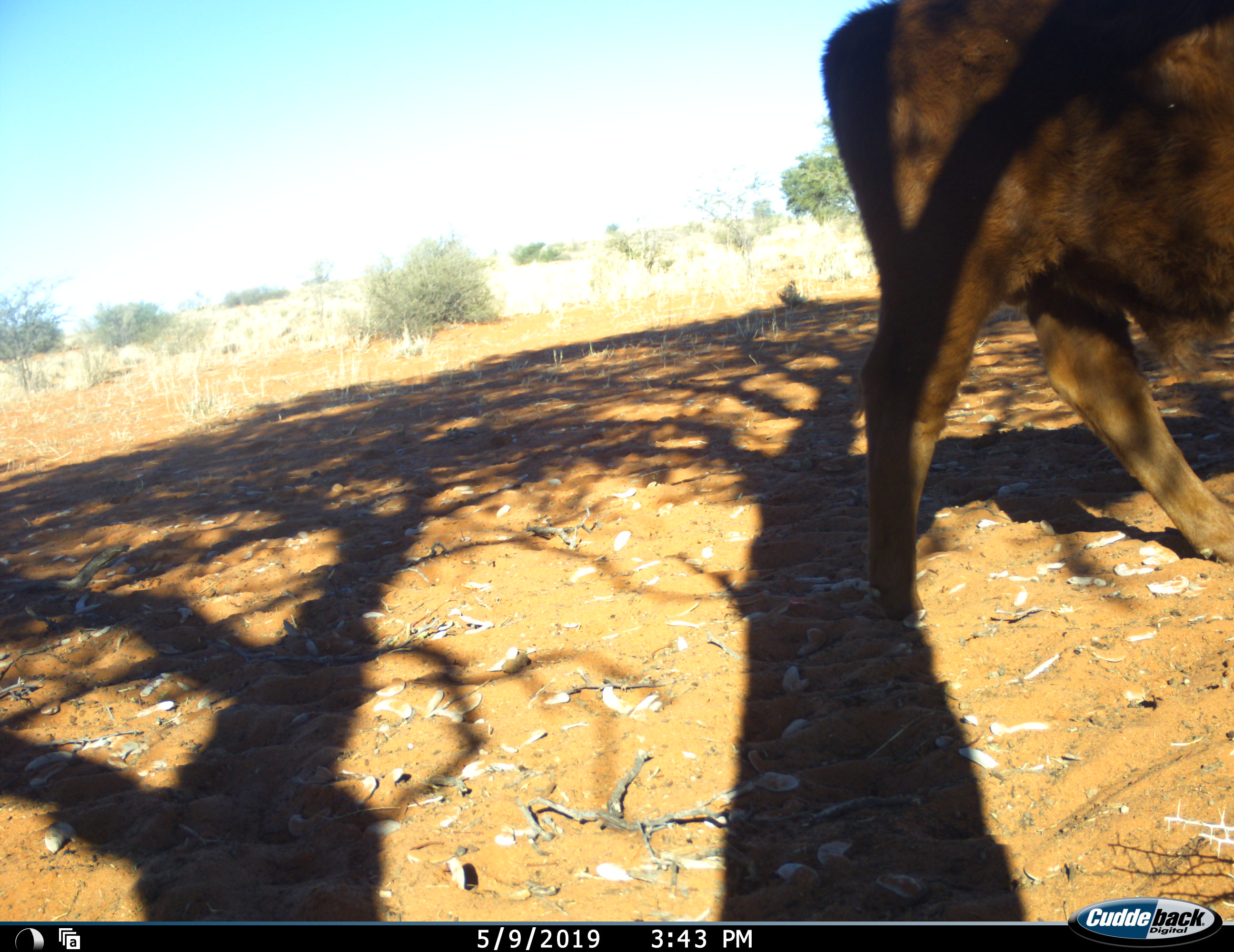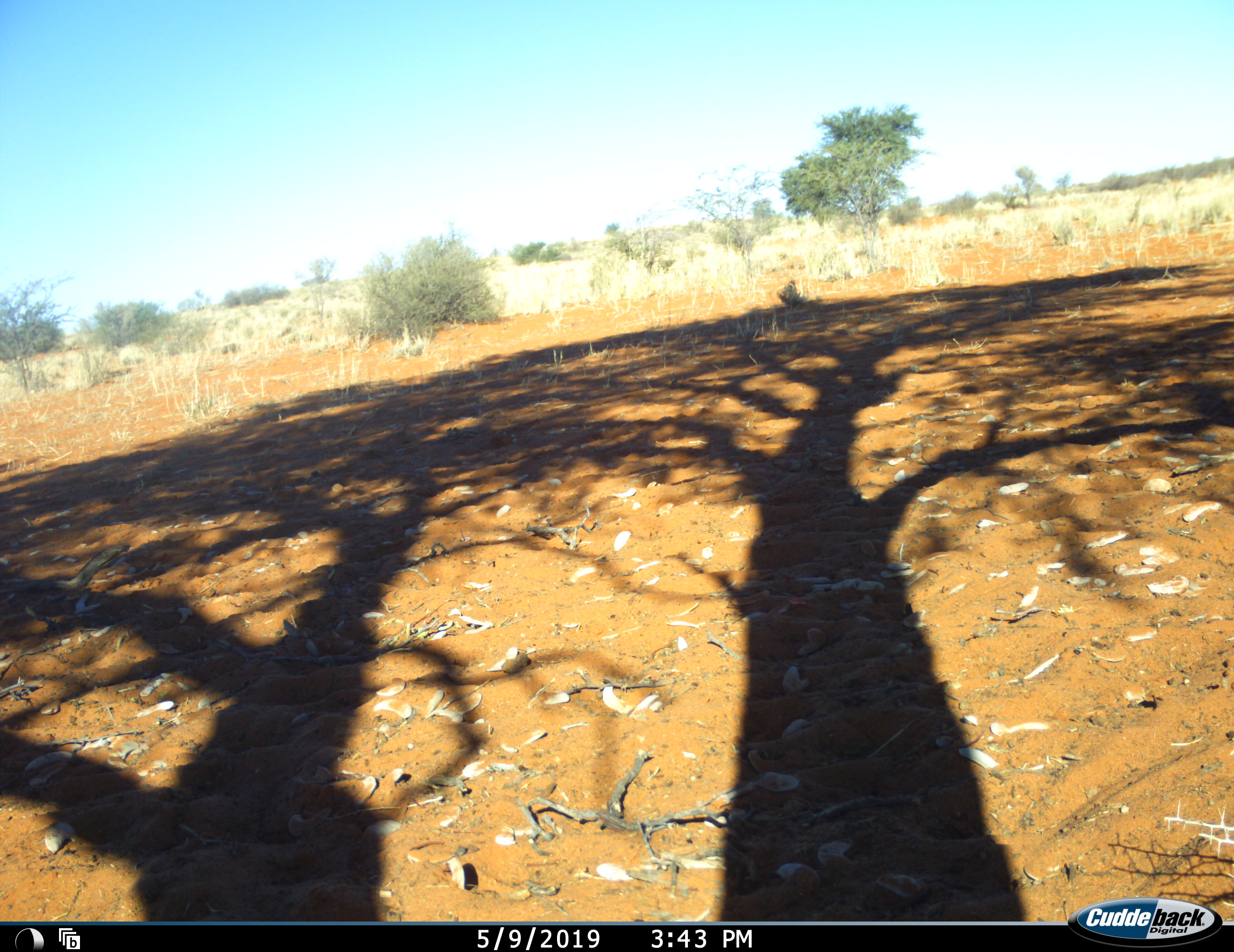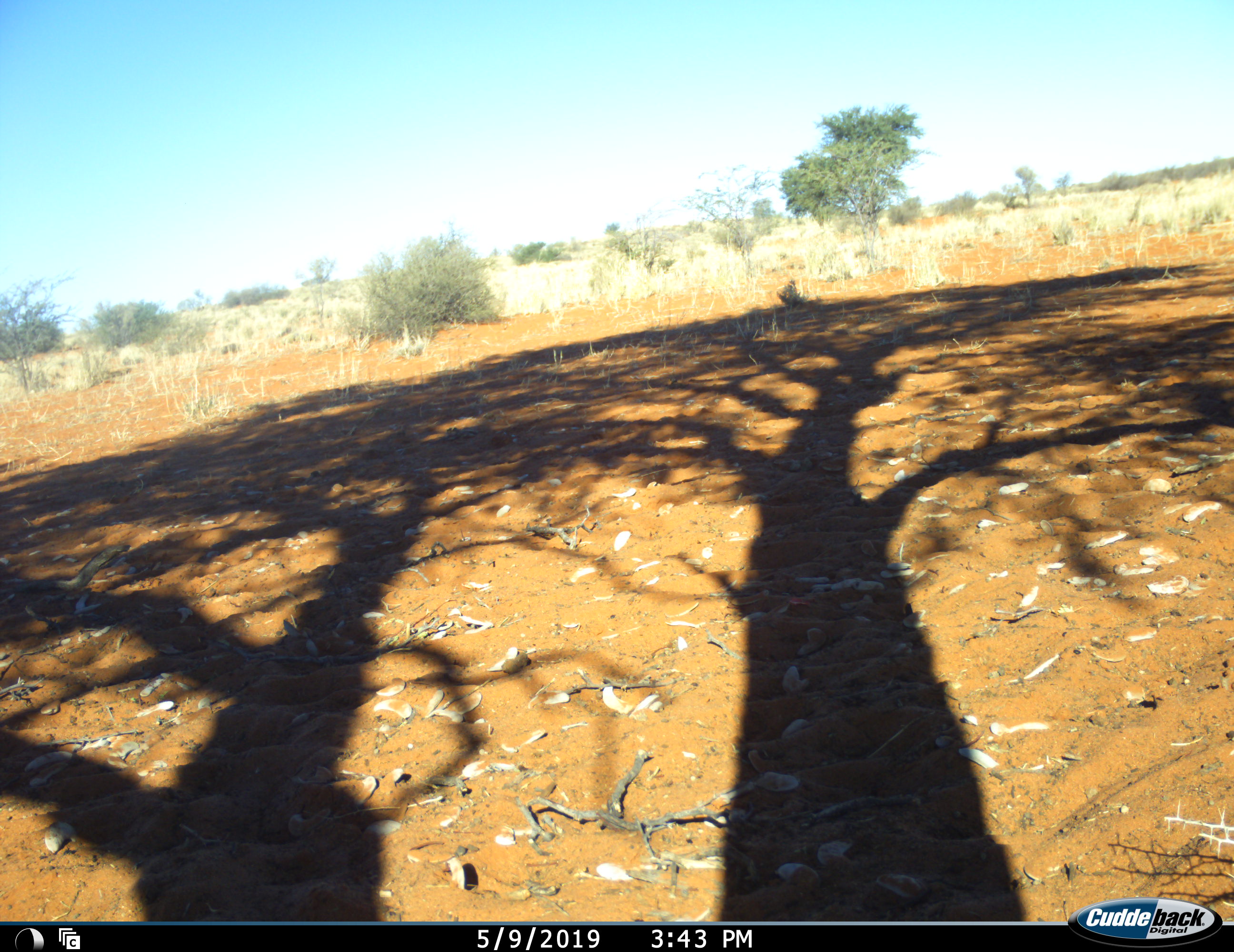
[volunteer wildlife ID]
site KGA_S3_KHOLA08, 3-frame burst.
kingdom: Animalia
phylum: Chordata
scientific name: Vertebrata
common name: domestic animal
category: domesticanimal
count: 1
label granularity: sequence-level